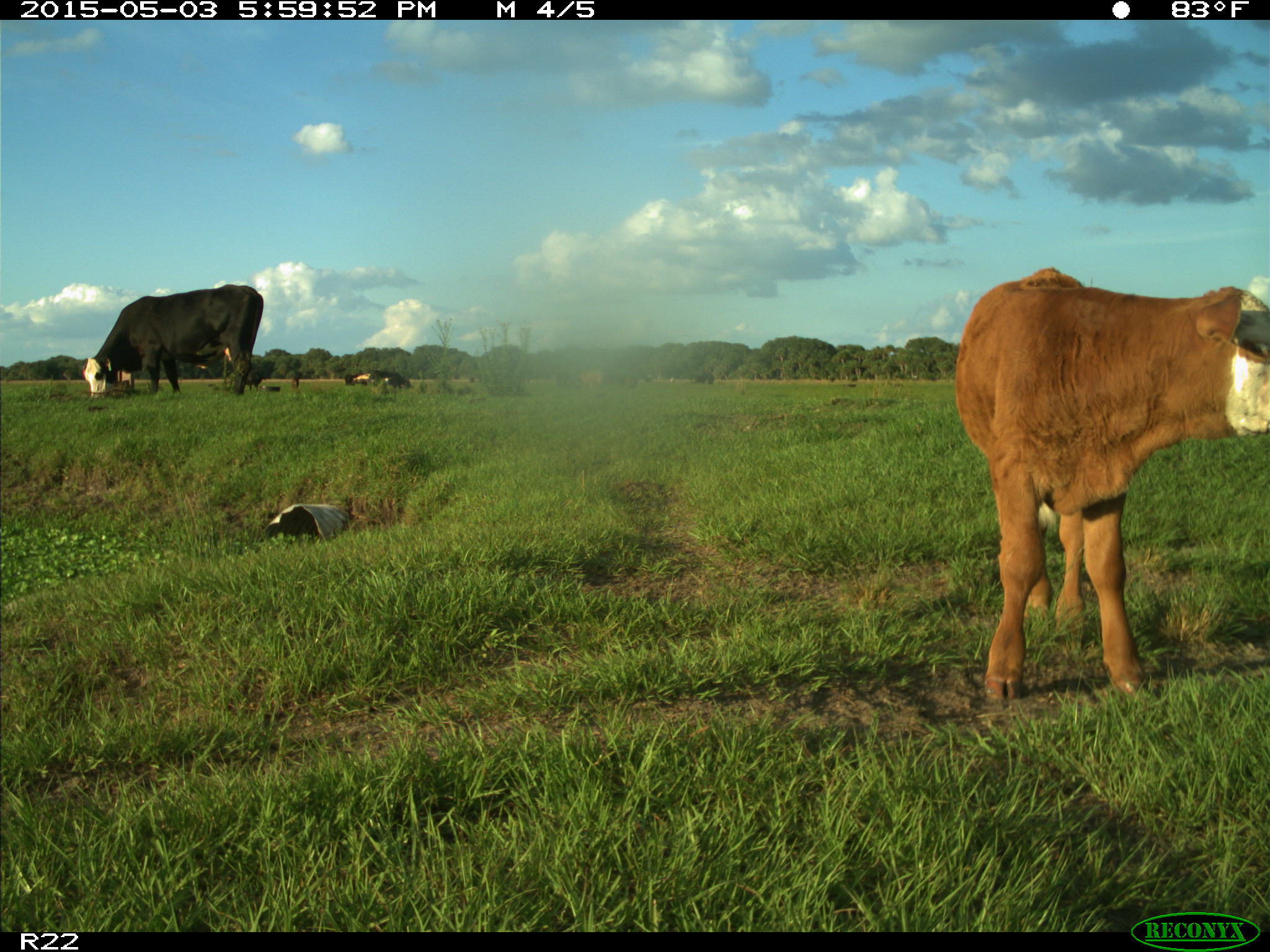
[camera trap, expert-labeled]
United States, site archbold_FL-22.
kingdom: Animalia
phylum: Chordata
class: Mammalia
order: Artiodactyla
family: Bovidae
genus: Bos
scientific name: Bos taurus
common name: domestic cow